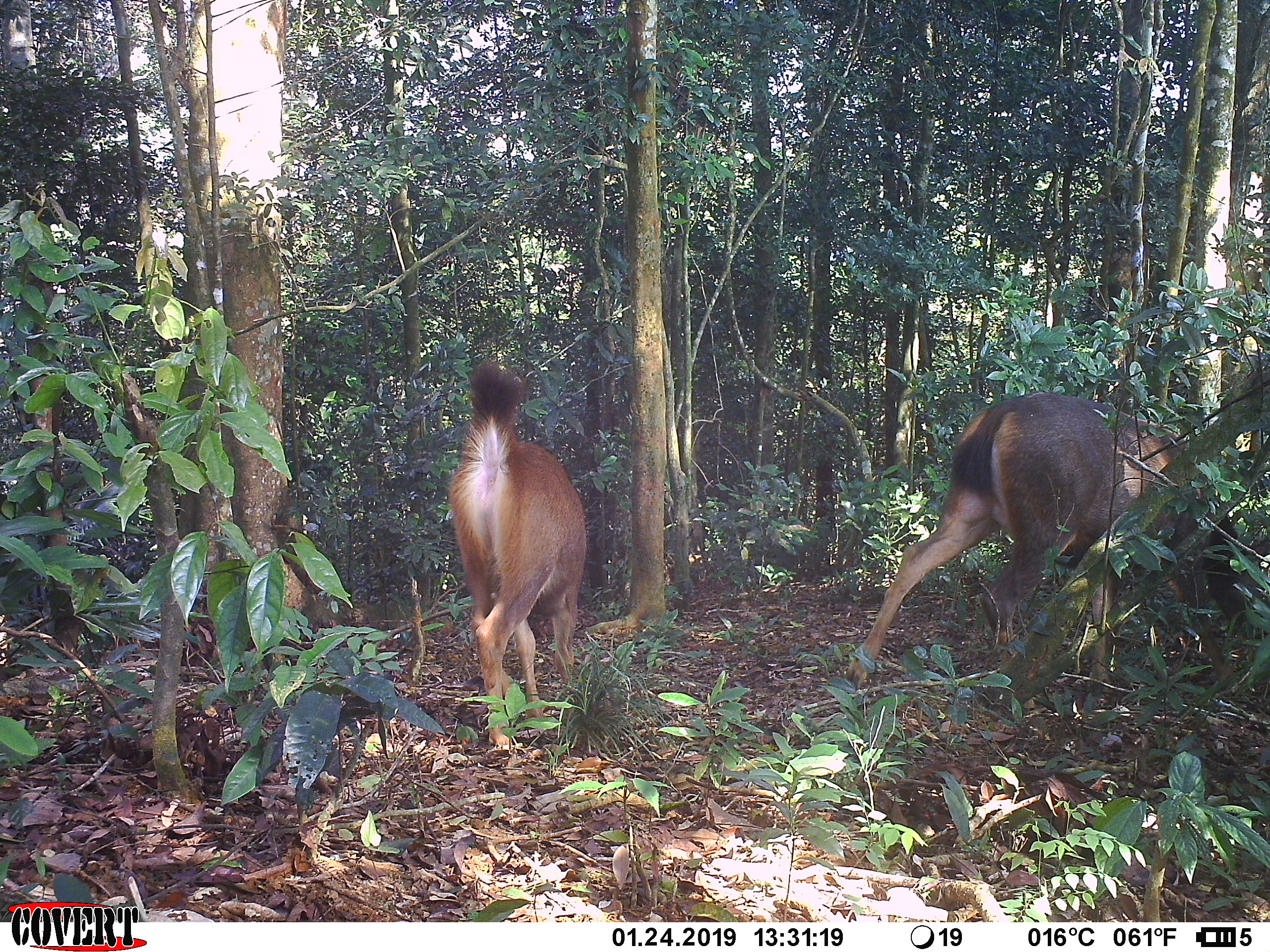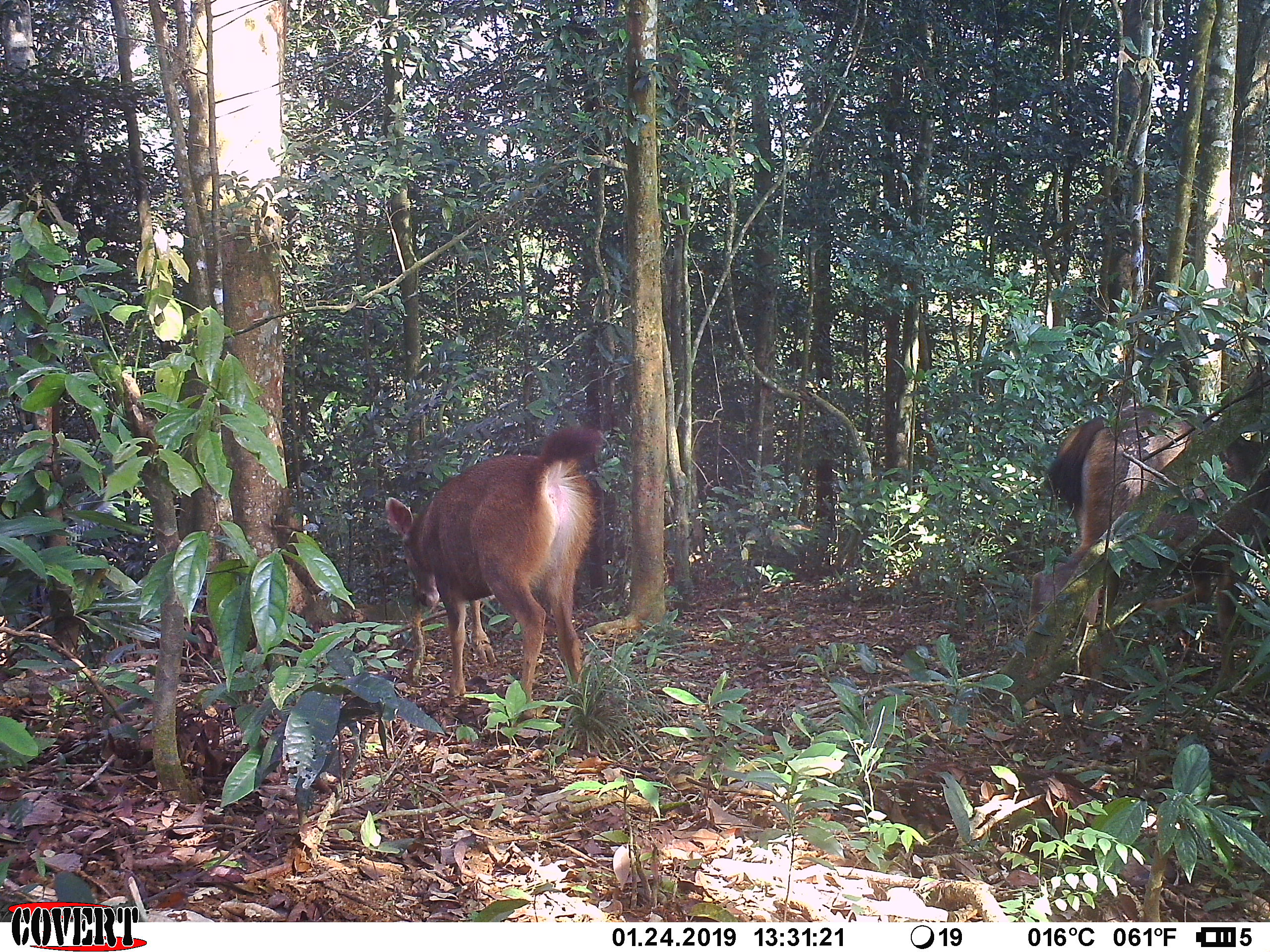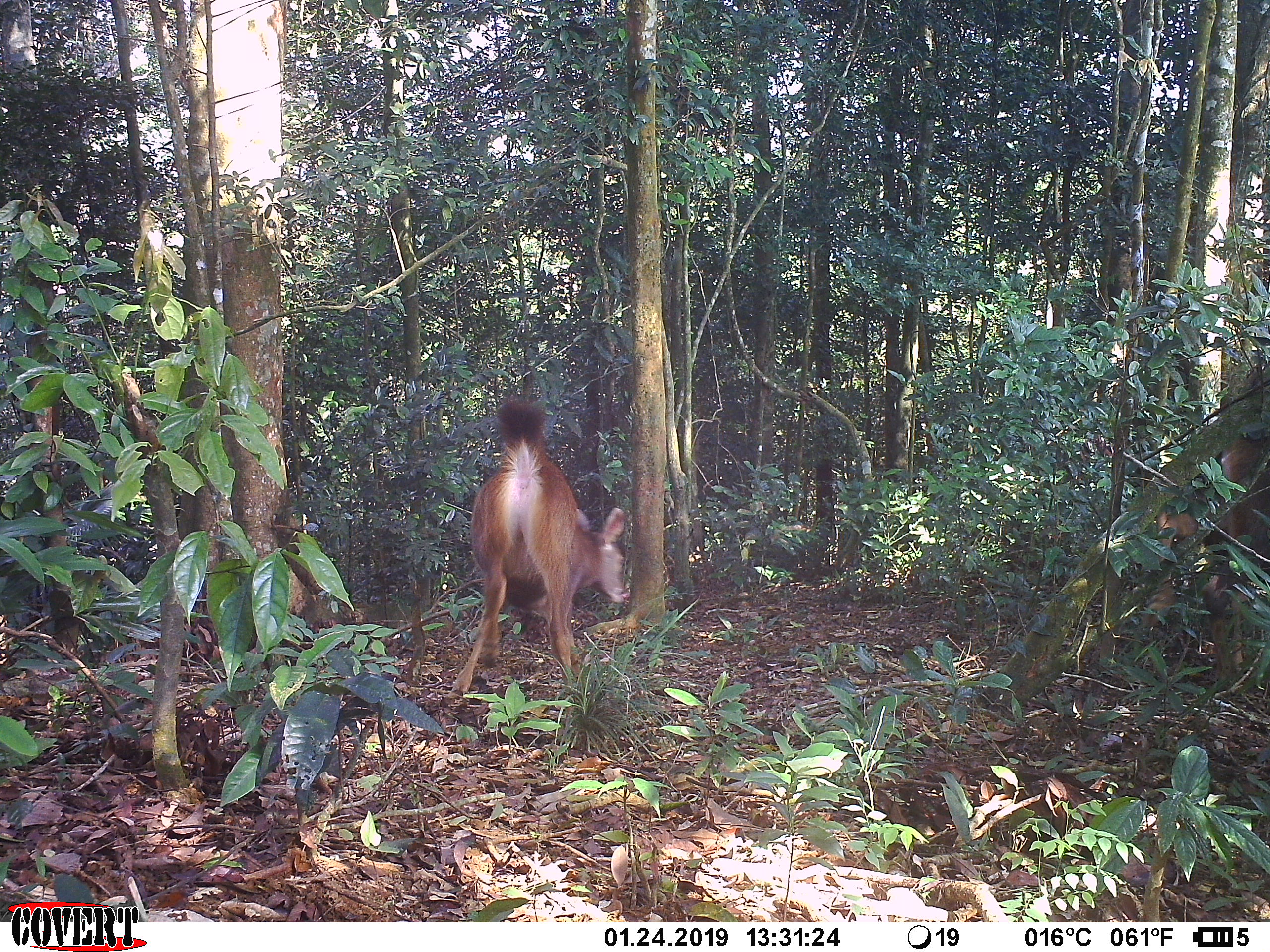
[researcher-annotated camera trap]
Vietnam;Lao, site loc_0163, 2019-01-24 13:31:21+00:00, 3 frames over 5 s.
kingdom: Animalia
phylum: Chordata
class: Mammalia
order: Artiodactyla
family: Cervidae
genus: Rusa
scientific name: Rusa unicolor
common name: sambar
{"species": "sambar (Rusa unicolor)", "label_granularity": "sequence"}